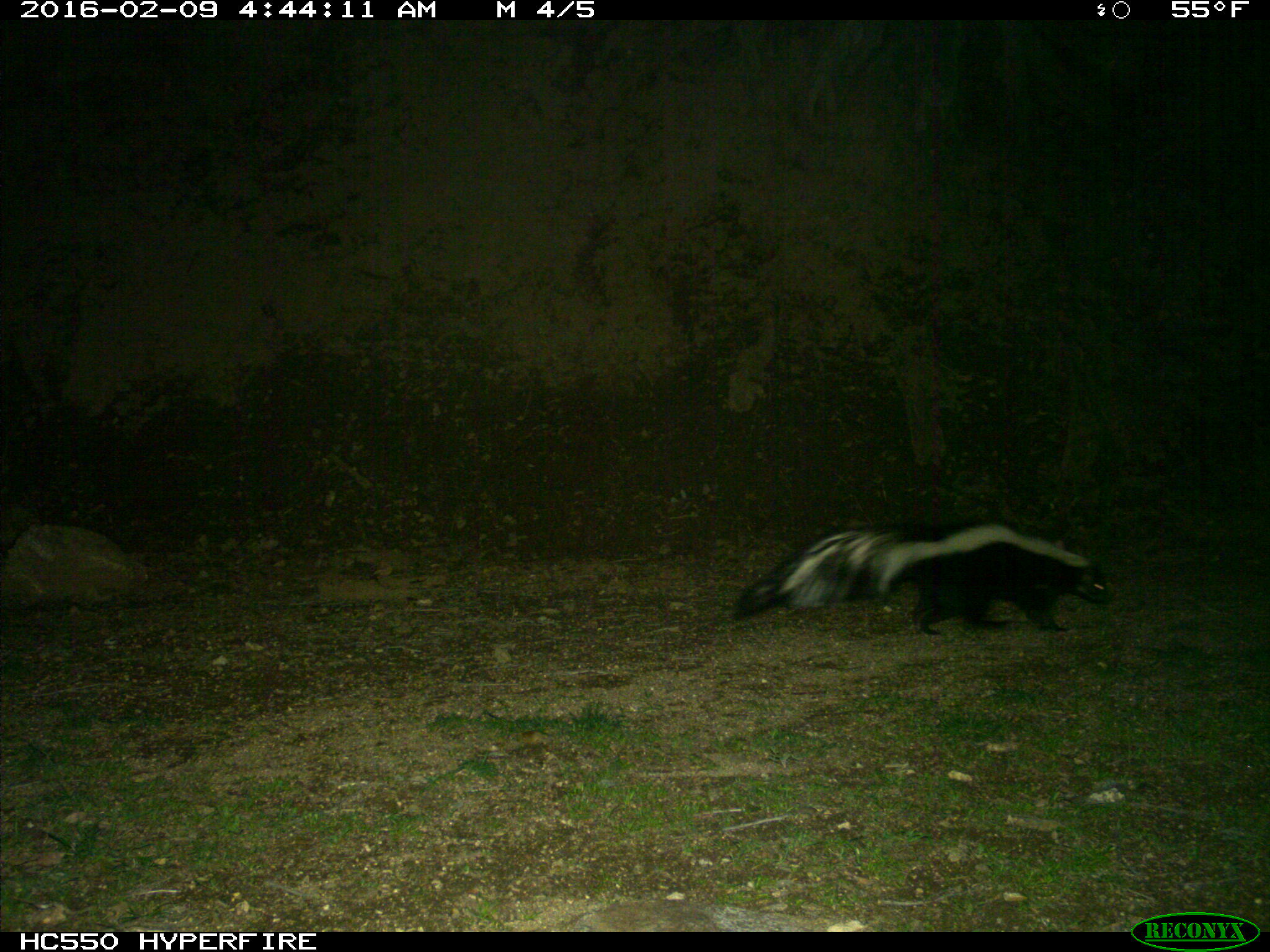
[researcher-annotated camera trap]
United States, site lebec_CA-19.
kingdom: Animalia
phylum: Chordata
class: Mammalia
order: Carnivora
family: Mephitidae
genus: Mephitis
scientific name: Mephitis mephitis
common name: striped skunk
Mephitis mephitis (striped skunk).